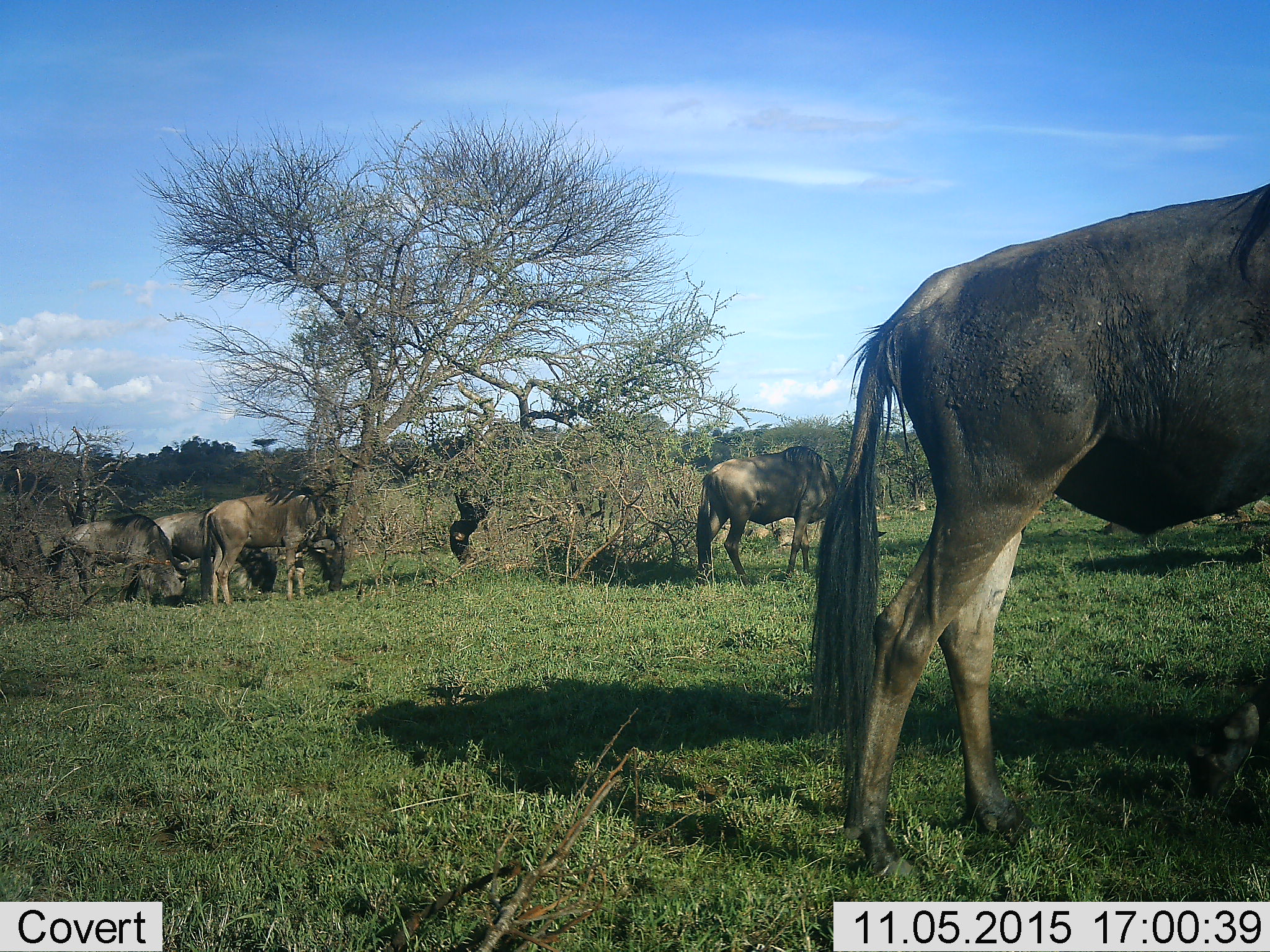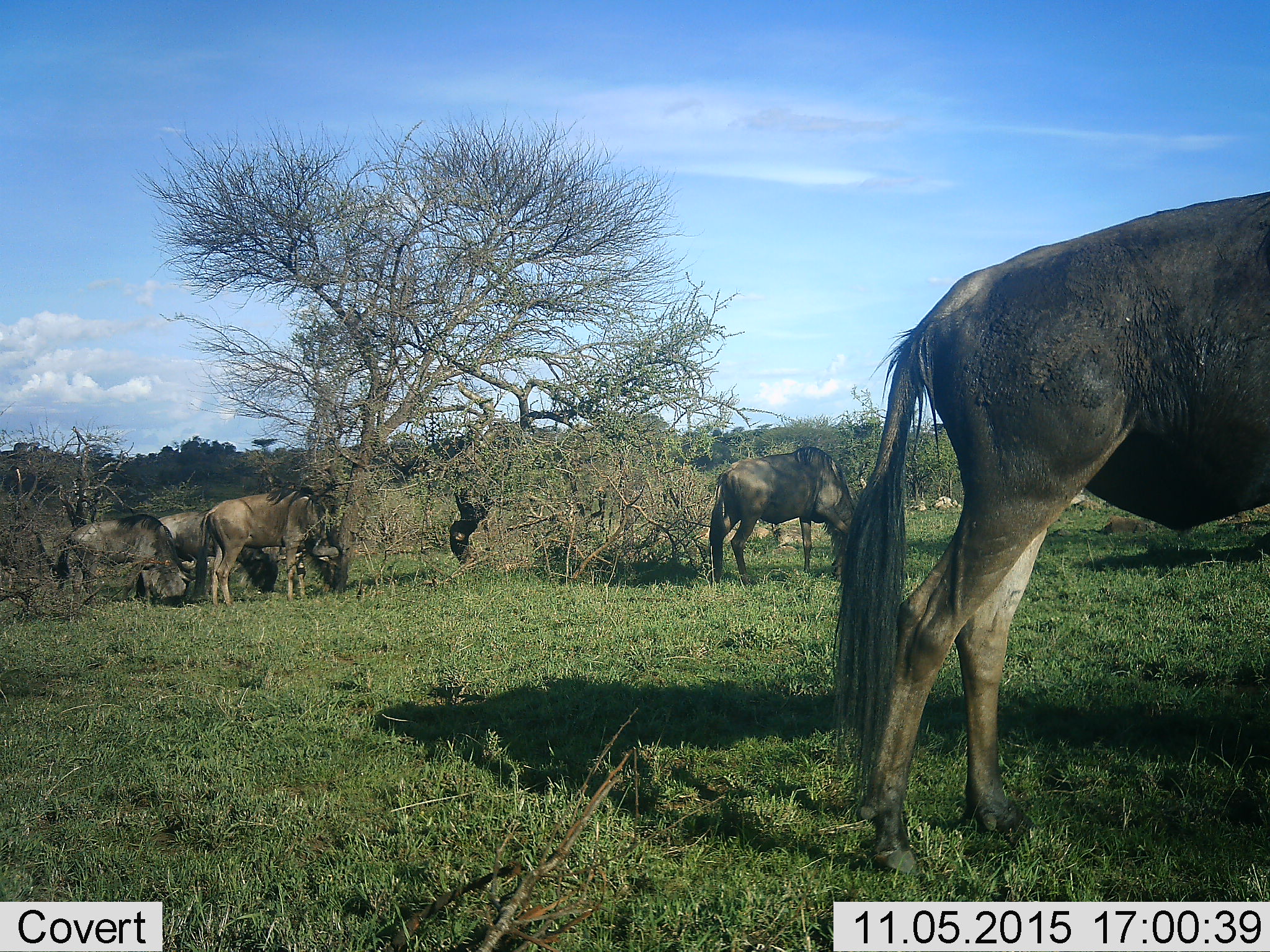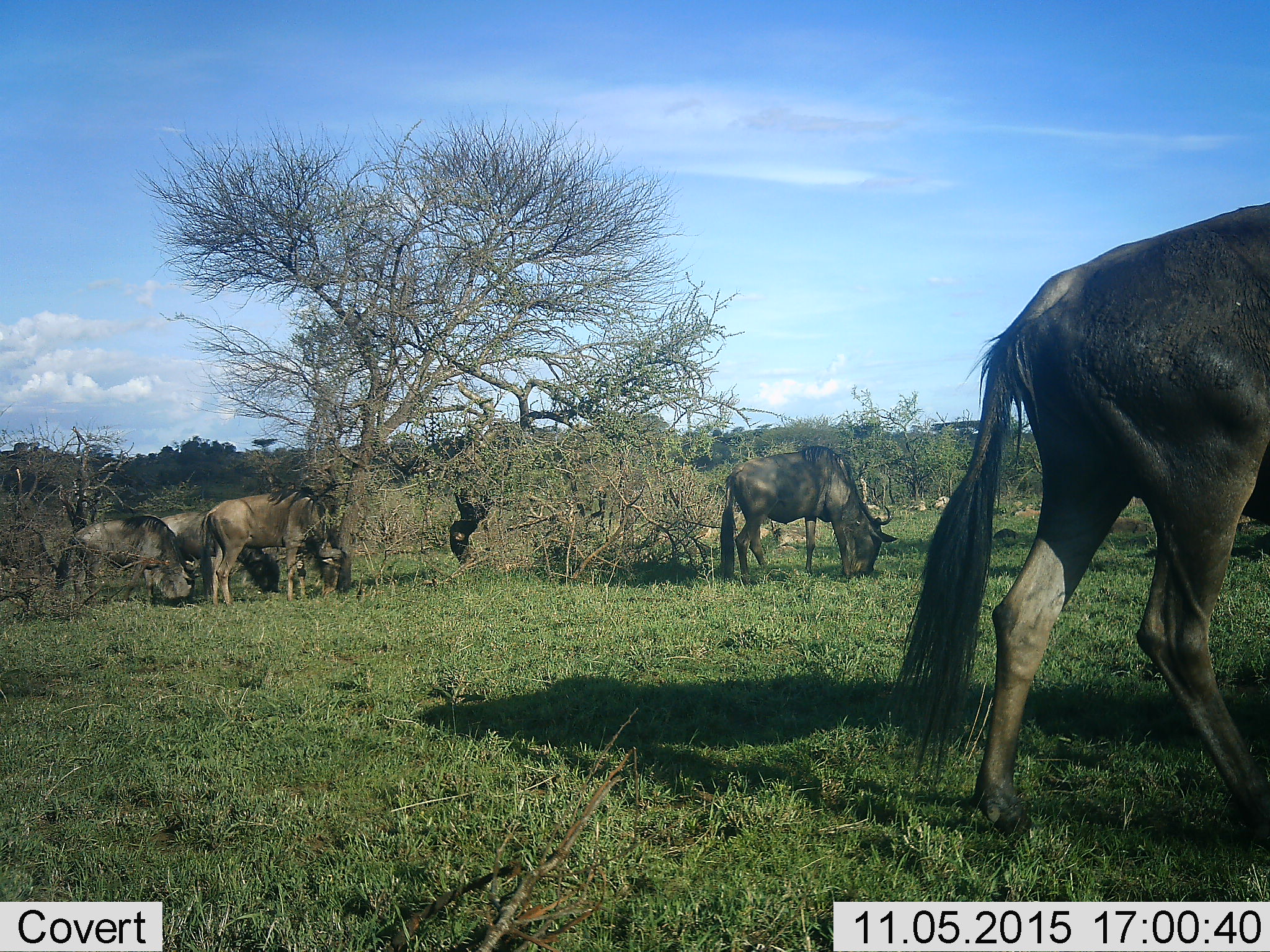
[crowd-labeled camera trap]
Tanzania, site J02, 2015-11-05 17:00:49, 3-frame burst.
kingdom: Animalia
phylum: Chordata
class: Mammalia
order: Artiodactyla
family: Bovidae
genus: Connochaetes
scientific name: Connochaetes taurinus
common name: blue wildebeest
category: wildebeest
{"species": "wildebeest (blue wildebeest) (Connochaetes taurinus)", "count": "5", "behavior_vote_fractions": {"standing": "50%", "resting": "10%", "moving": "50%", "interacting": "0%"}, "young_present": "0%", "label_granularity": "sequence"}